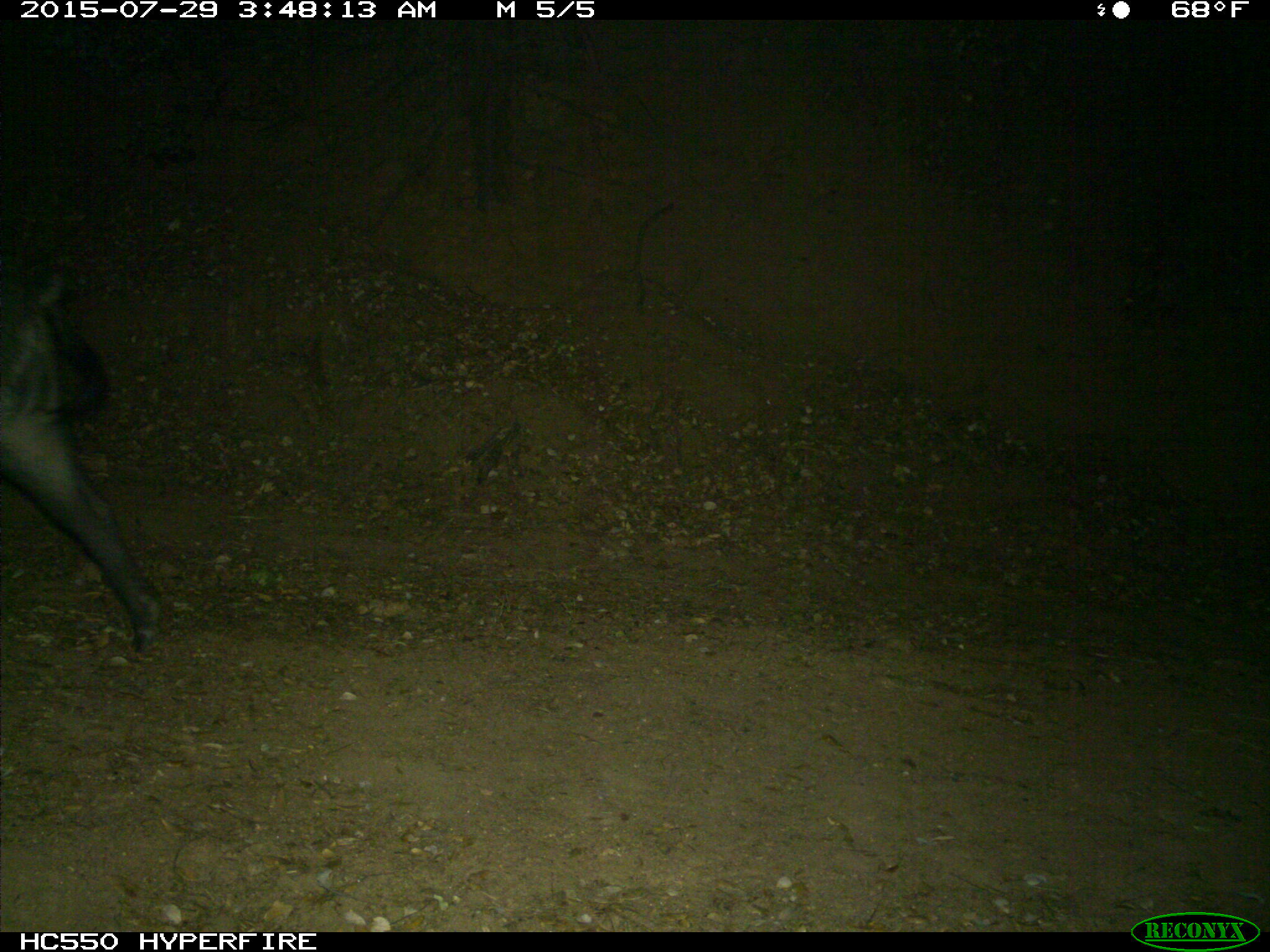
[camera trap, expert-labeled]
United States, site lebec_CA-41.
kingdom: Animalia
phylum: Chordata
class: Mammalia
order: Artiodactyla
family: Suidae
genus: Sus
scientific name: Sus scrofa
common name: wild boar